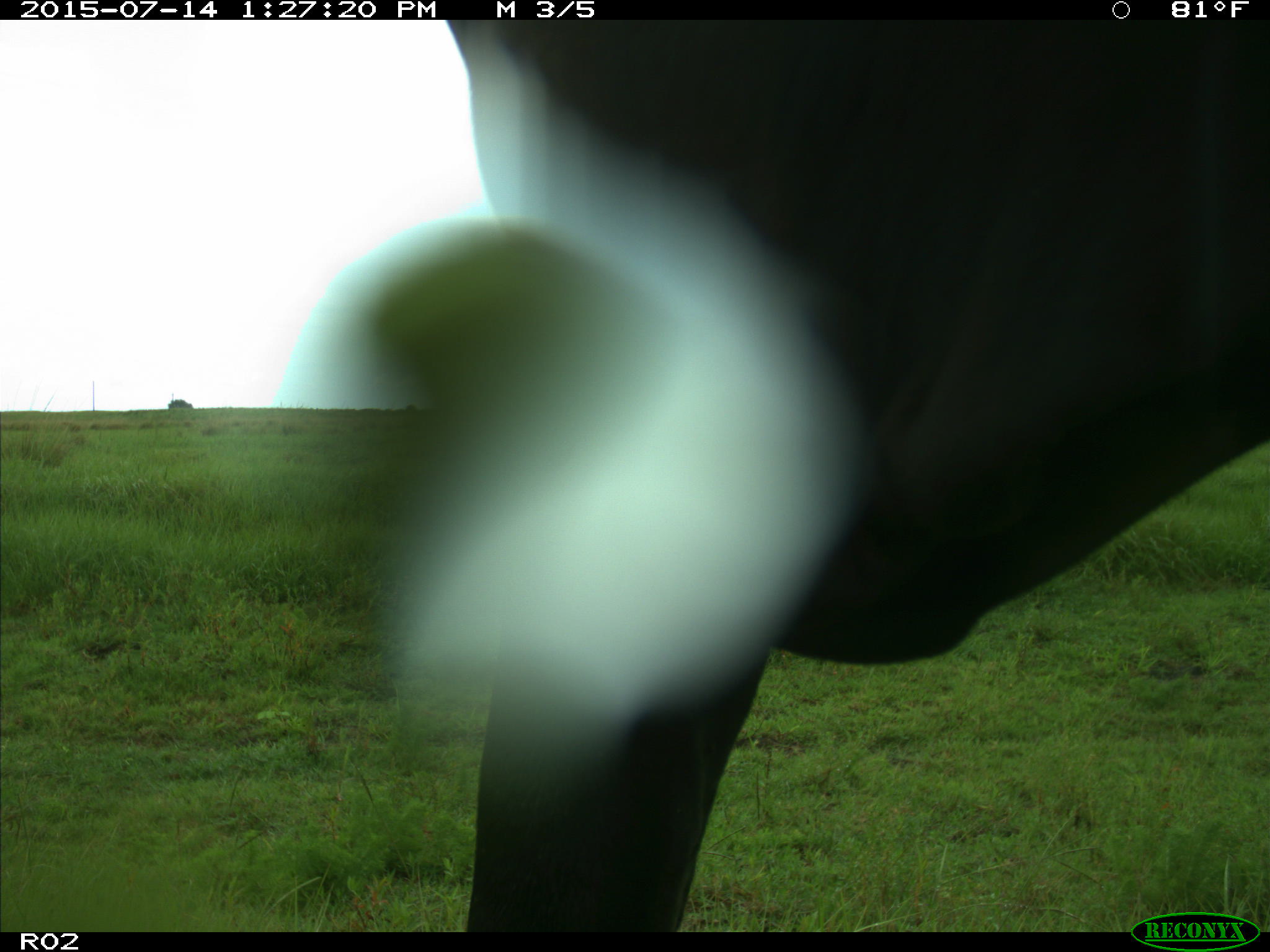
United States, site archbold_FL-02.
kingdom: Animalia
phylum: Chordata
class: Mammalia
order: Artiodactyla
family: Bovidae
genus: Bos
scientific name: Bos taurus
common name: domestic cow